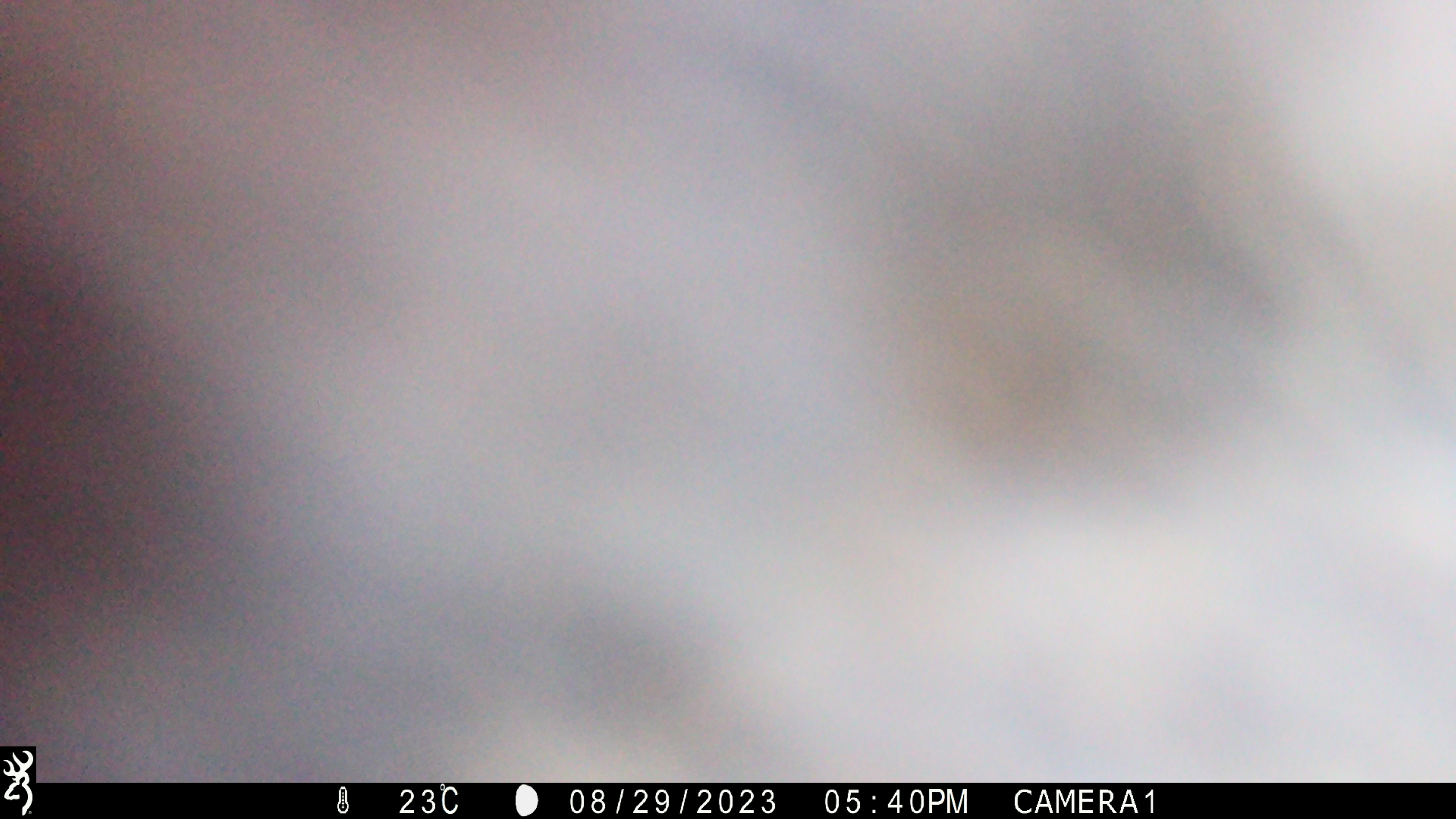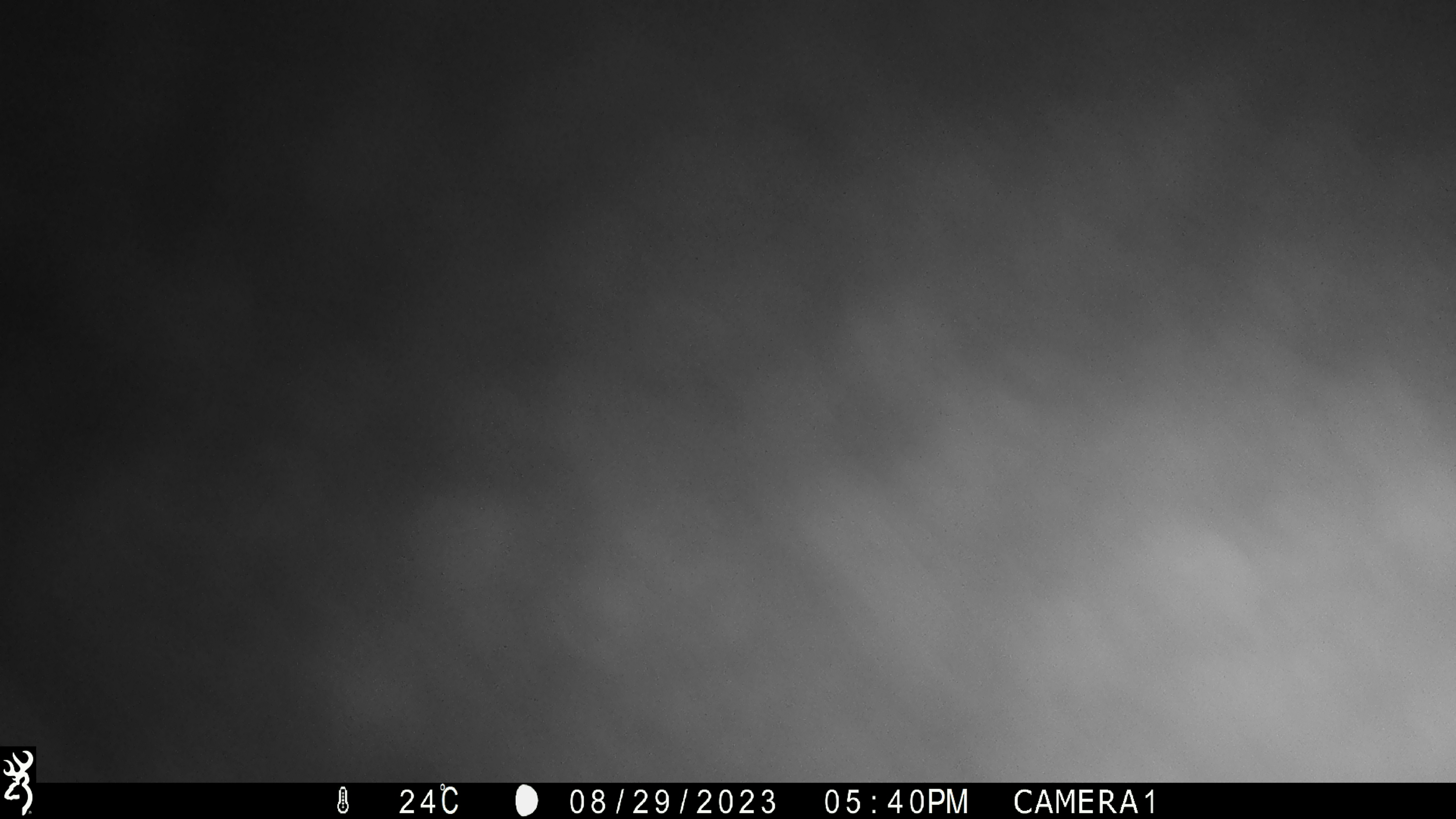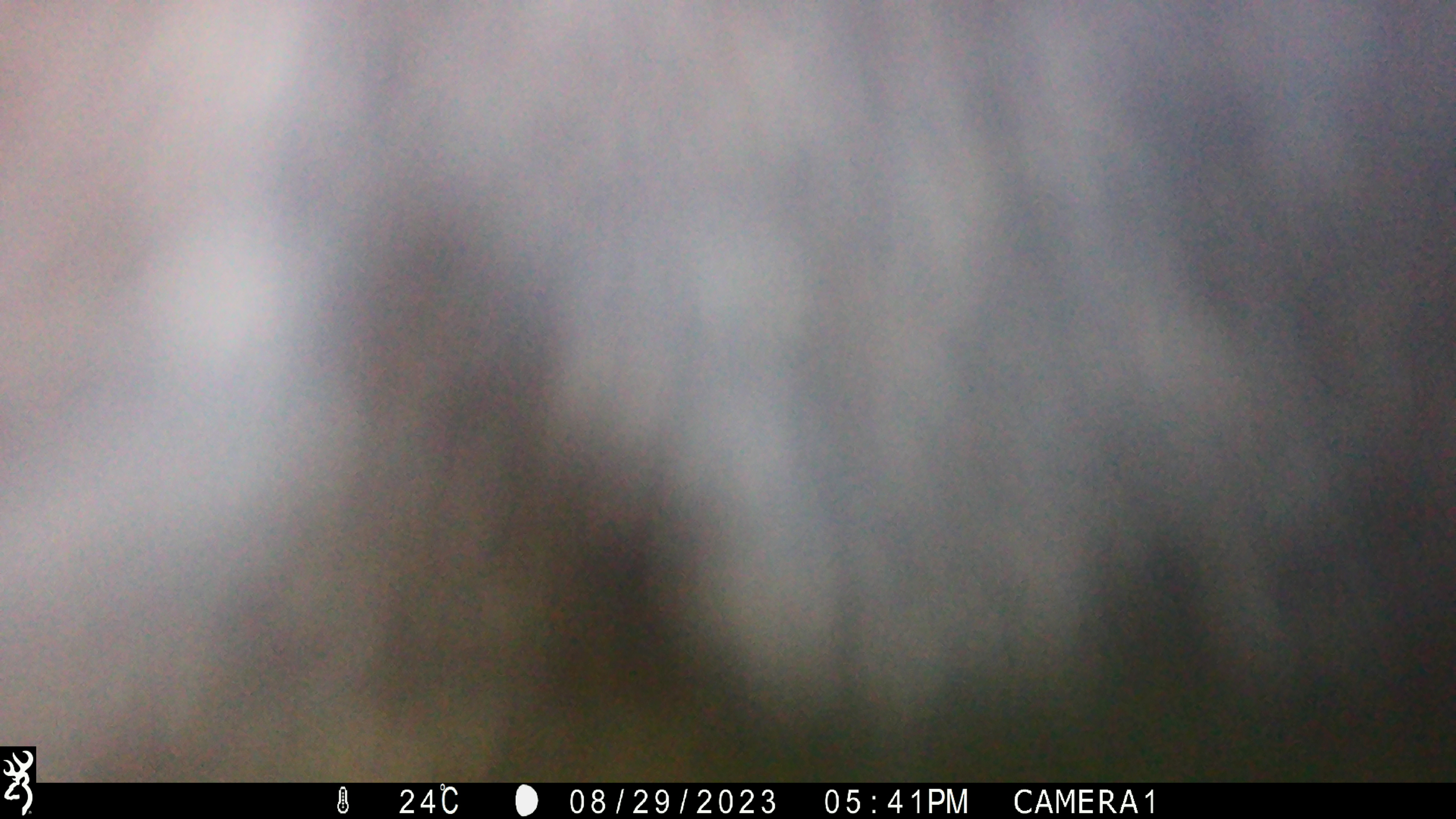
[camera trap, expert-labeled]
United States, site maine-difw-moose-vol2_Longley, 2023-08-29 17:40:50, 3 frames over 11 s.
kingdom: Animalia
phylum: Chordata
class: Mammalia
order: Artiodactyla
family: Cervidae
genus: Alces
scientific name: Alces alces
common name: moose